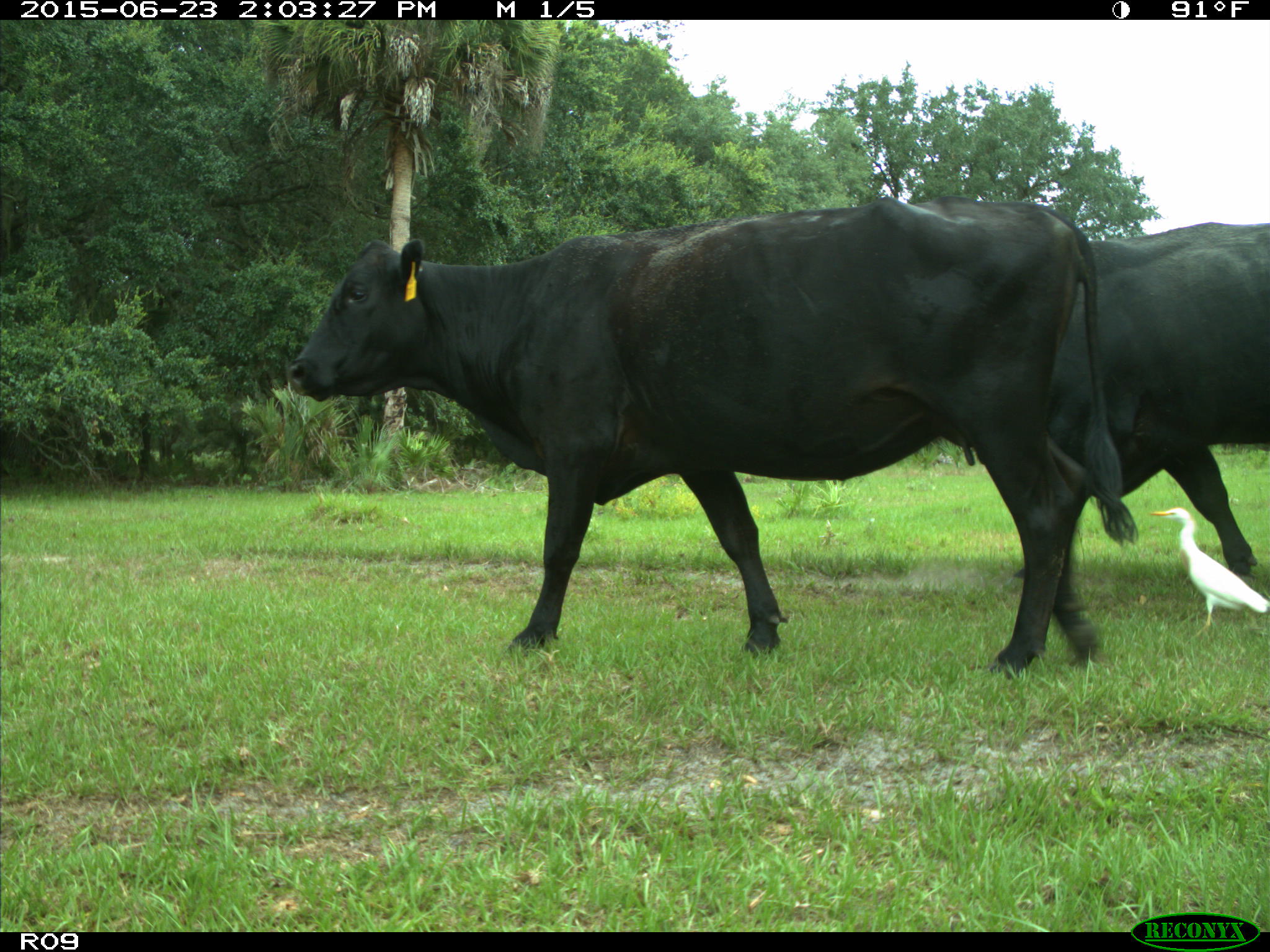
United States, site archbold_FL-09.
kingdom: Animalia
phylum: Chordata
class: Mammalia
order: Artiodactyla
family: Bovidae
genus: Bos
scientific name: Bos taurus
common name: domestic cow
Bos taurus (domestic cow).